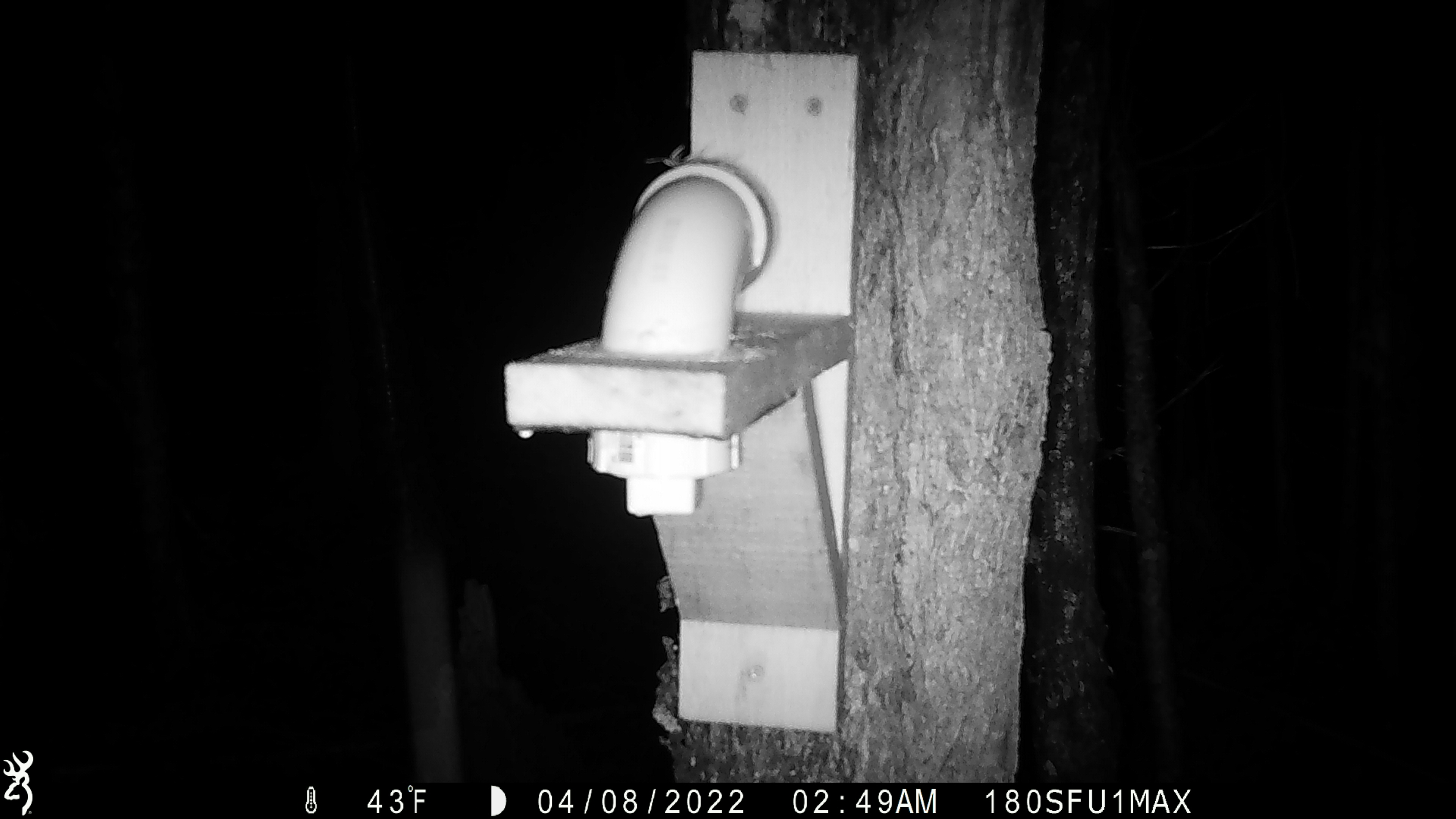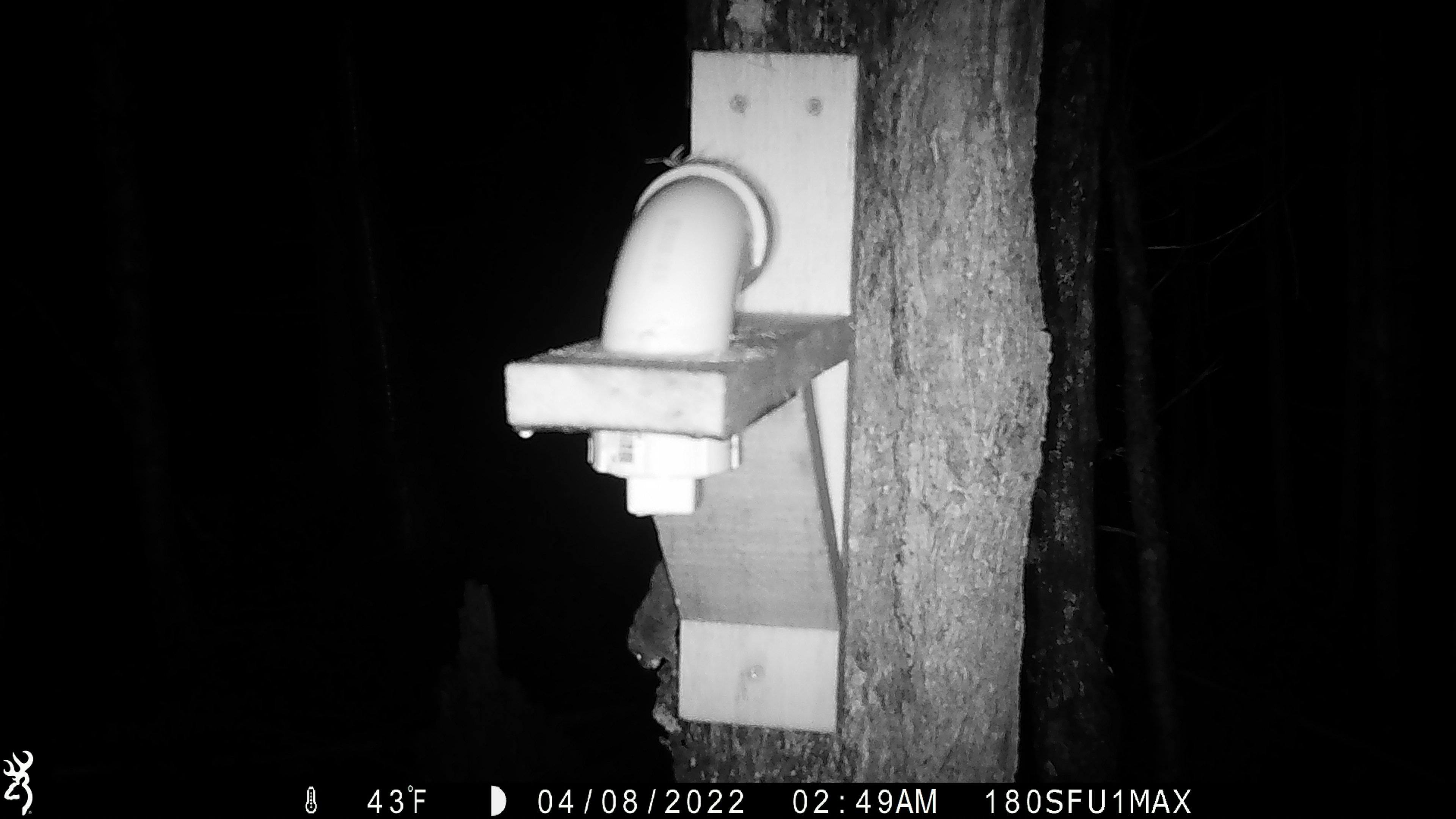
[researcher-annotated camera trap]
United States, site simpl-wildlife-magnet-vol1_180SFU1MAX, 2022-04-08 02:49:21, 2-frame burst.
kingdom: Animalia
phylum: Chordata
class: Mammalia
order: Rodentia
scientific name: Rodentia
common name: mouse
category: mouse sp.